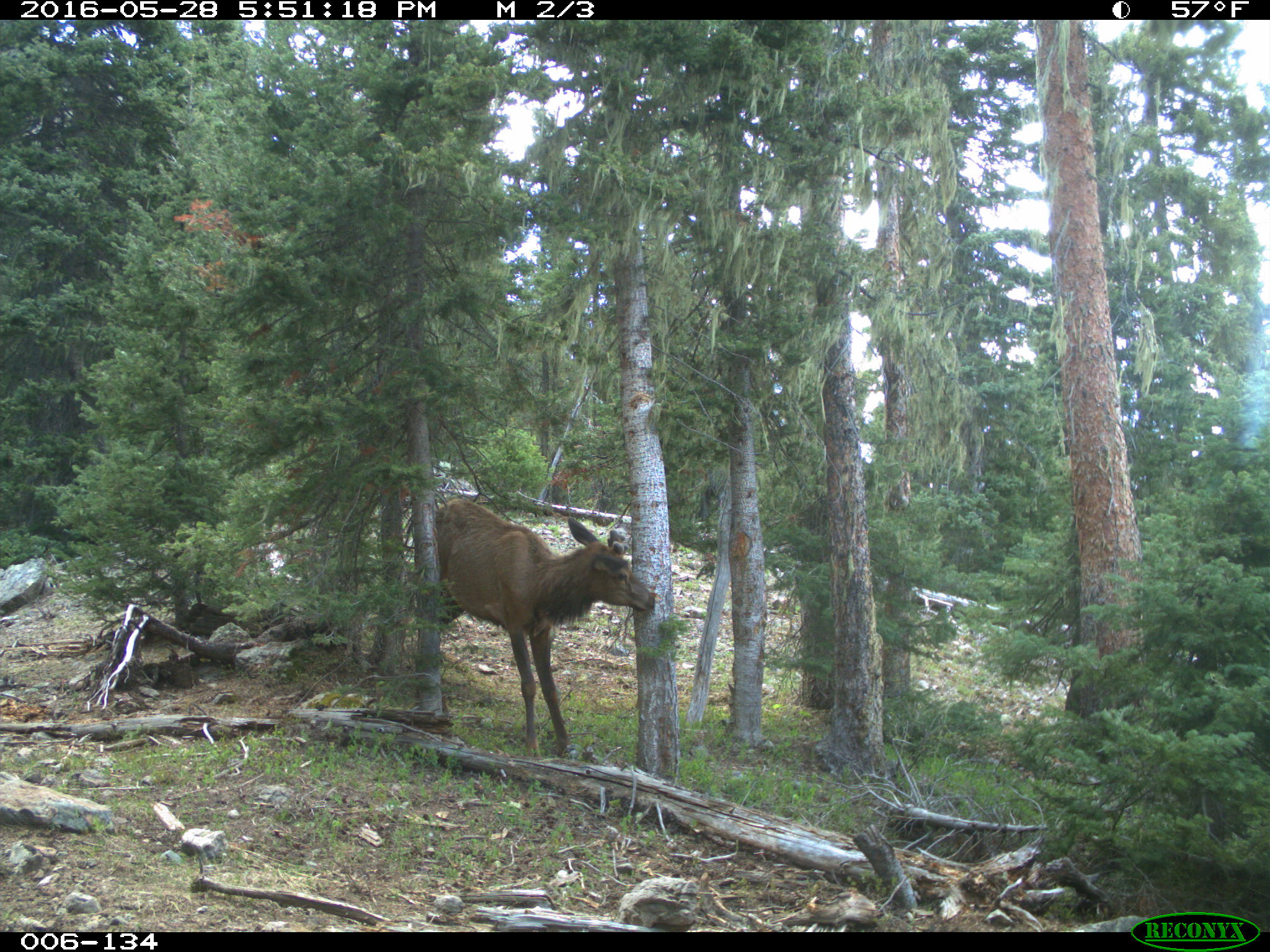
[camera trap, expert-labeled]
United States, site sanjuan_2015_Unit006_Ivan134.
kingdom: Animalia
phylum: Chordata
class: Mammalia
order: Artiodactyla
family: Cervidae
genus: Cervus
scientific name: Cervus elaphus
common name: red deer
Cervus elaphus (red deer).